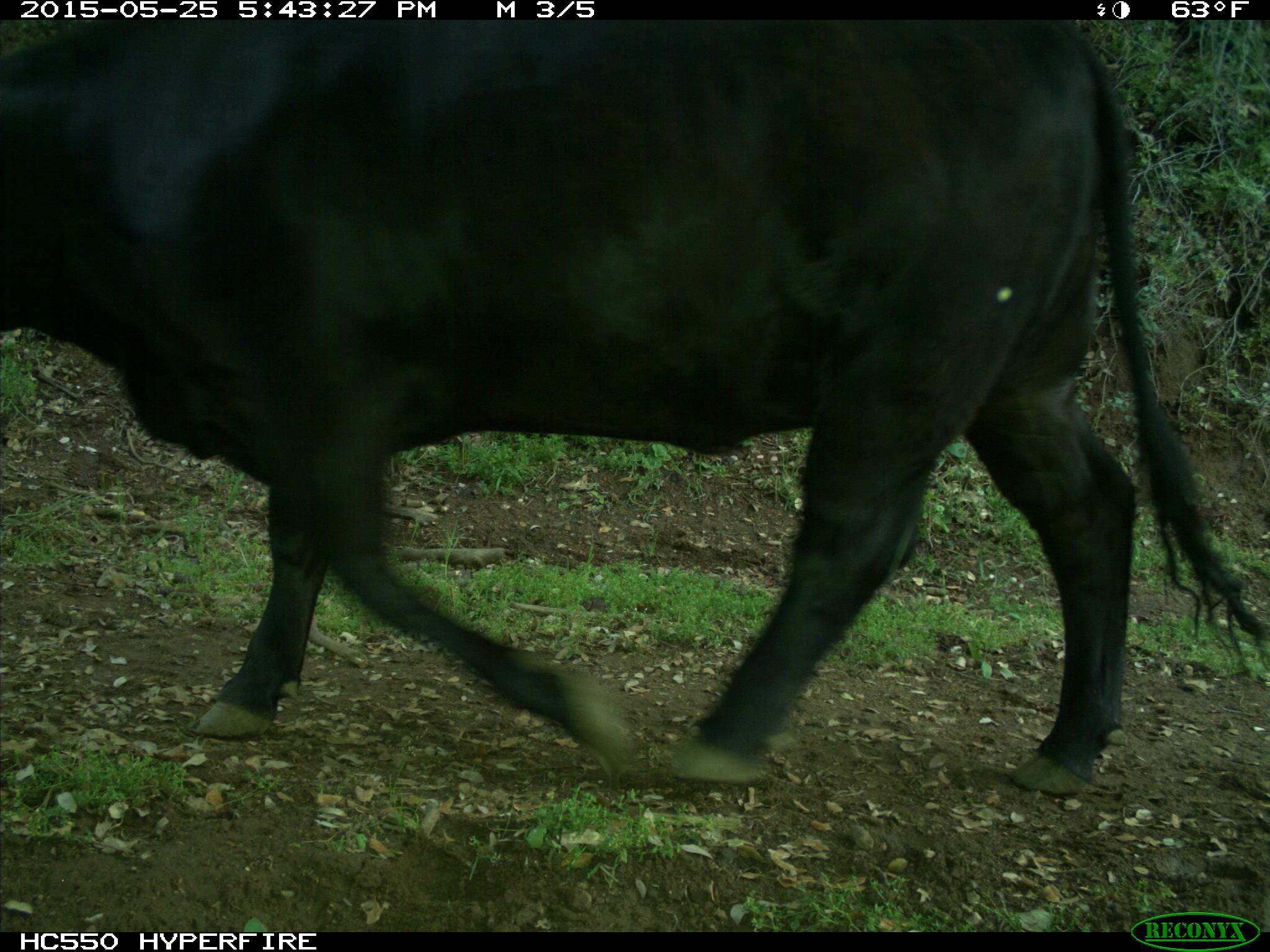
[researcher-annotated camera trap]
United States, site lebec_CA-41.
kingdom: Animalia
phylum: Chordata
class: Mammalia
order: Artiodactyla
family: Bovidae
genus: Bos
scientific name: Bos taurus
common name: domestic cow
Bos taurus (domestic cow).